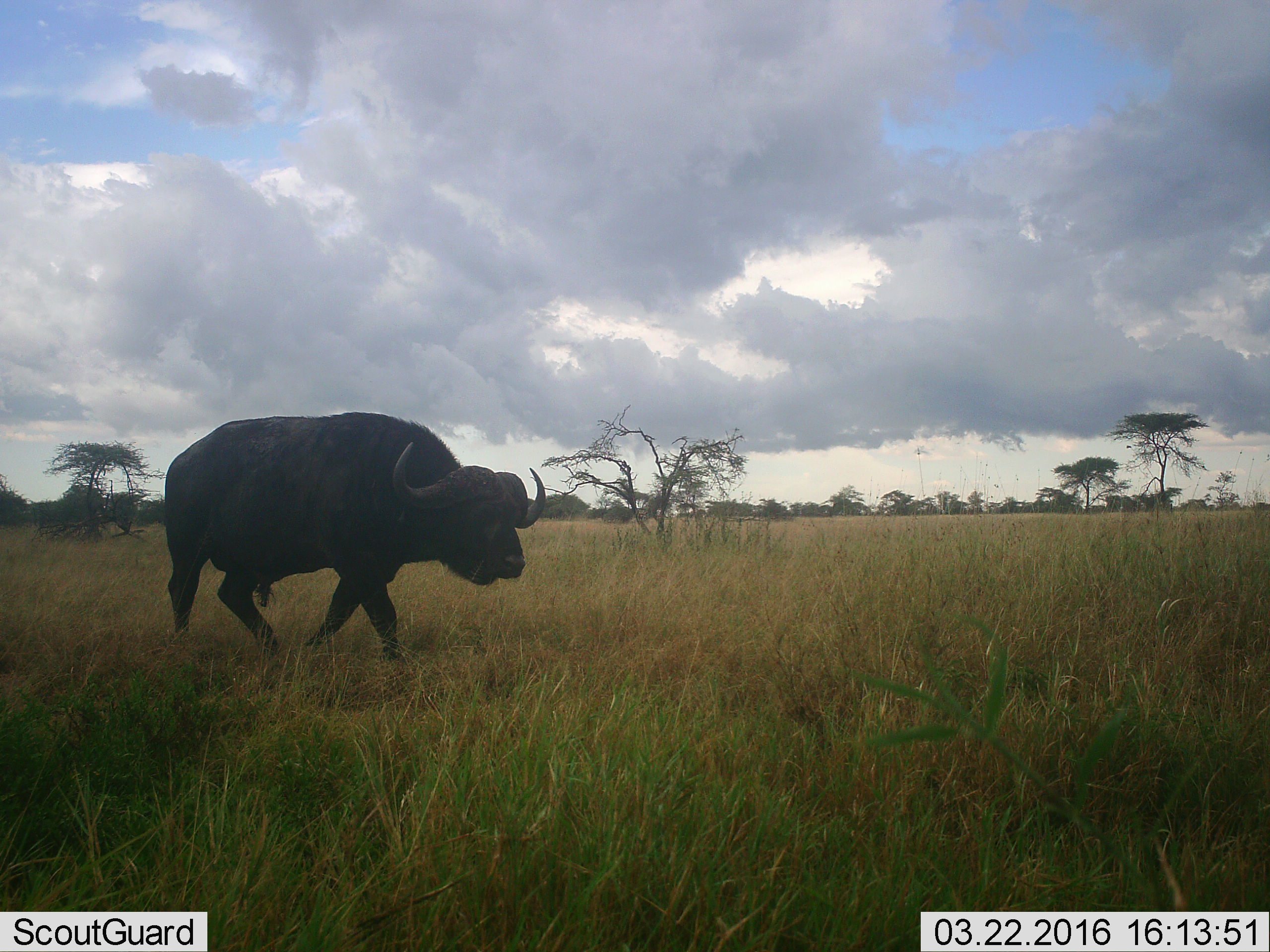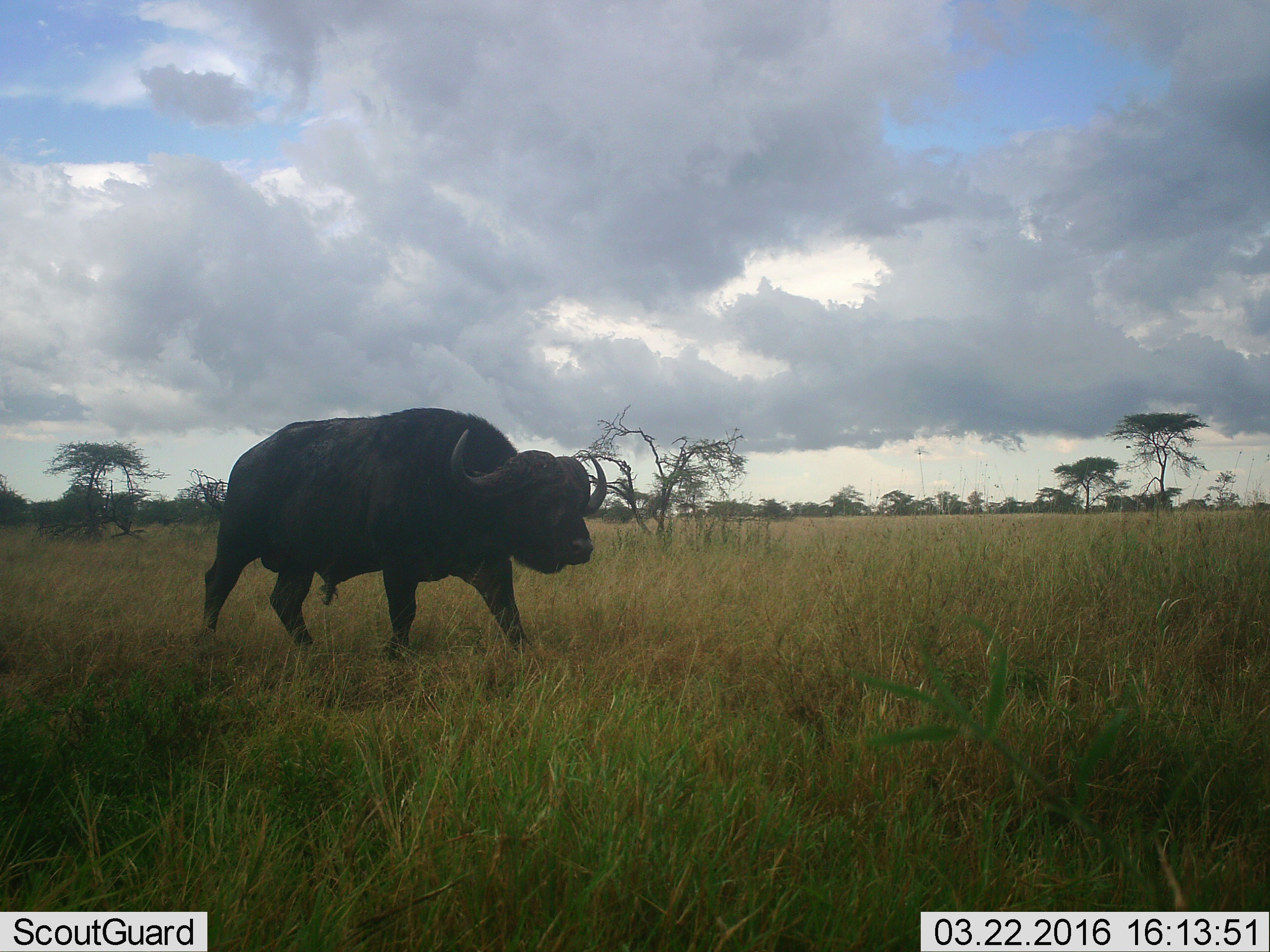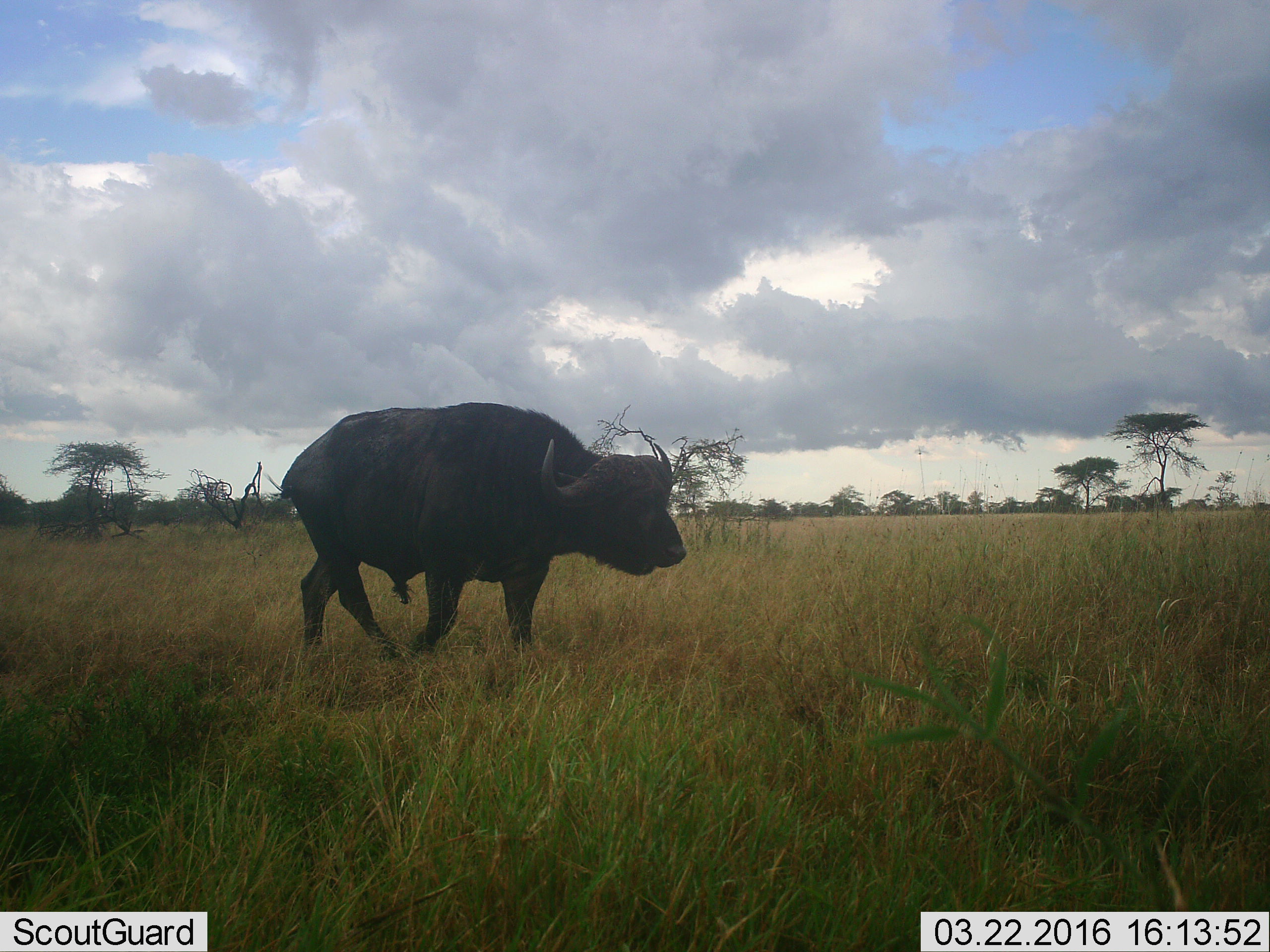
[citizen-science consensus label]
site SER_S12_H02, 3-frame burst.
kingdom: Animalia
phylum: Chordata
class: Mammalia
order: Artiodactyla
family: Bovidae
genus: Syncerus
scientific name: Syncerus caffer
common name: african buffalo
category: buffalo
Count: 1.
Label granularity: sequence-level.